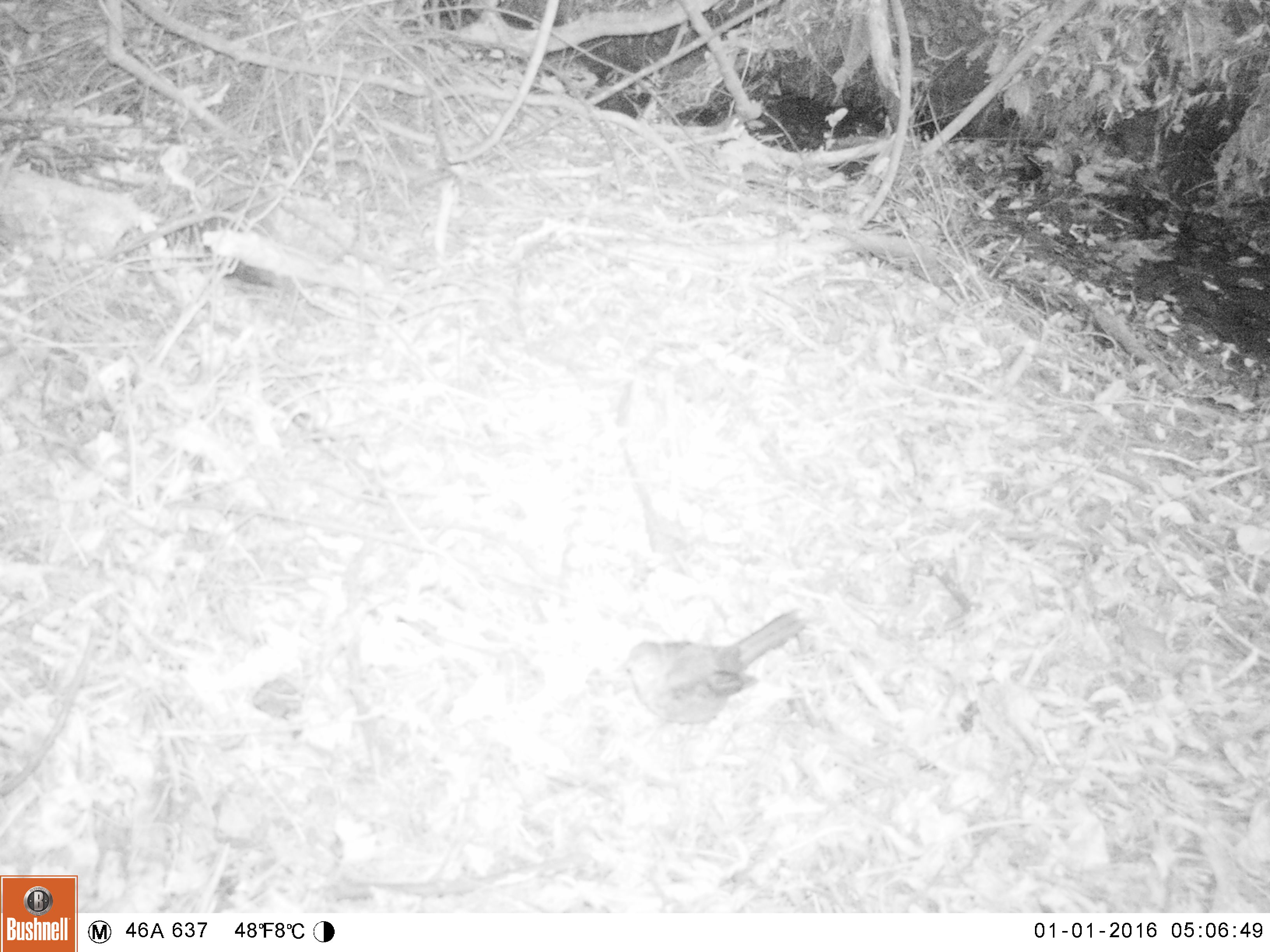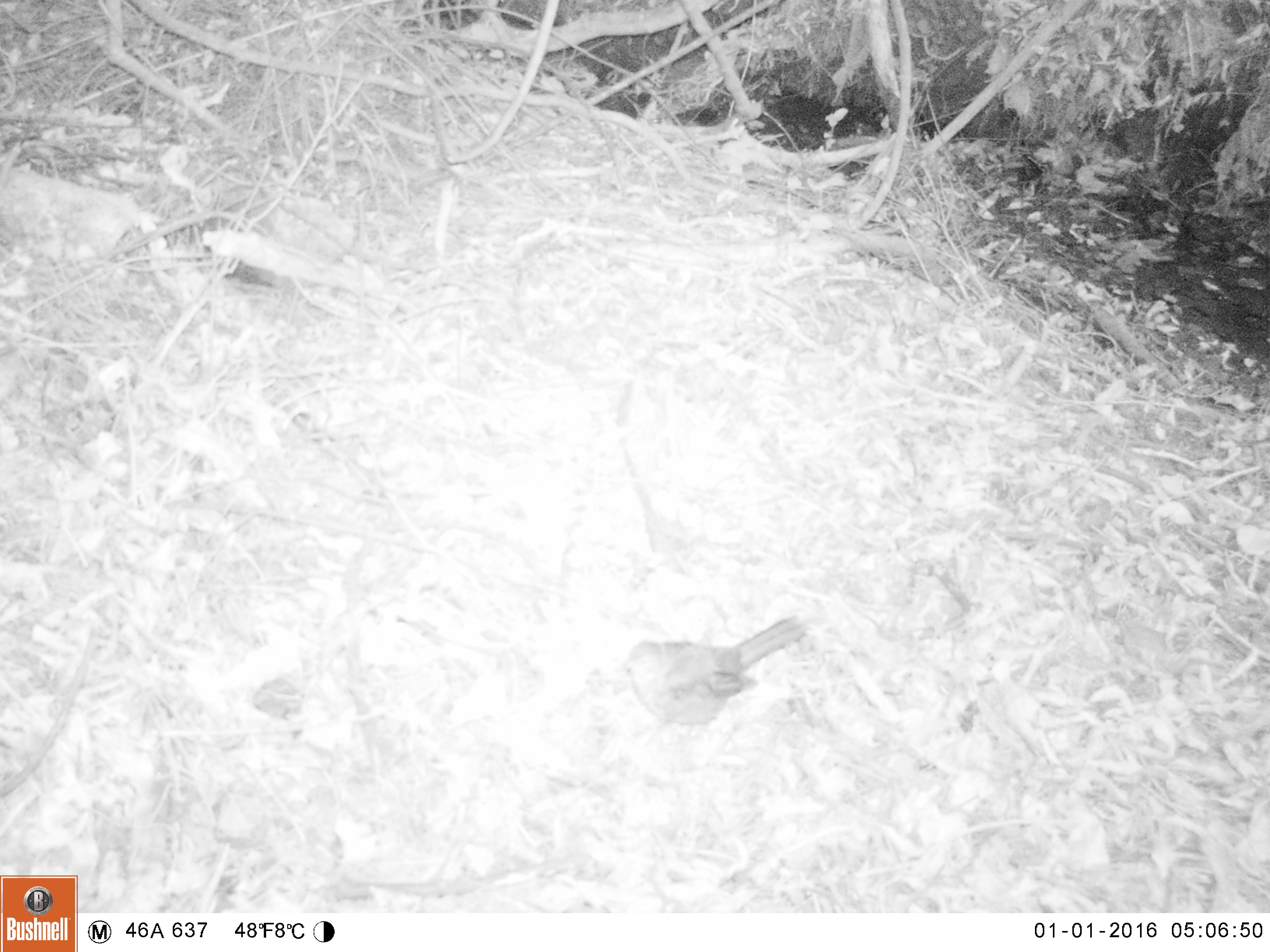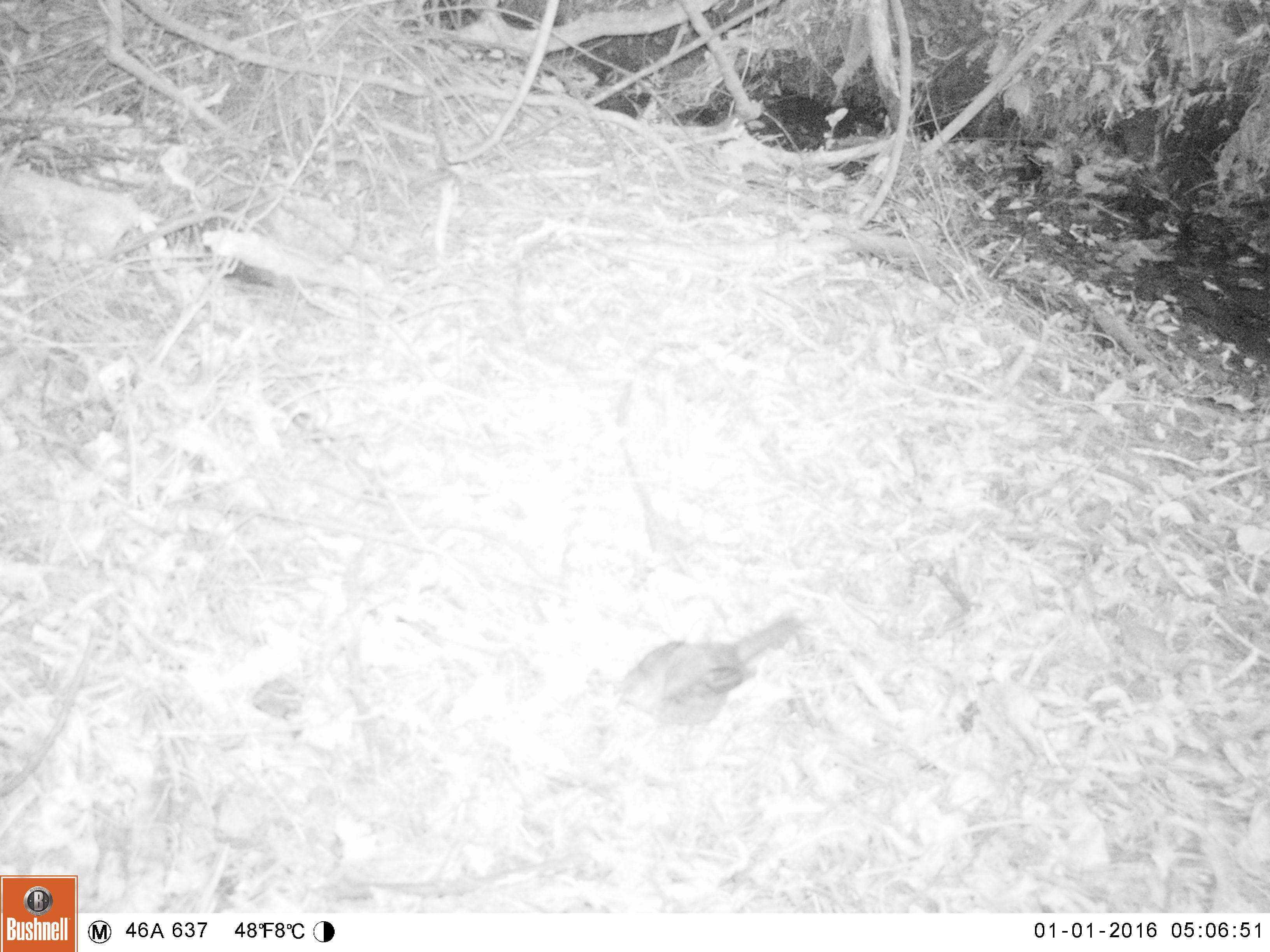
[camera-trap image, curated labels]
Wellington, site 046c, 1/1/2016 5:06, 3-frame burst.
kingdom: Animalia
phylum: Chordata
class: Aves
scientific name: Aves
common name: bird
Bird (Aves).